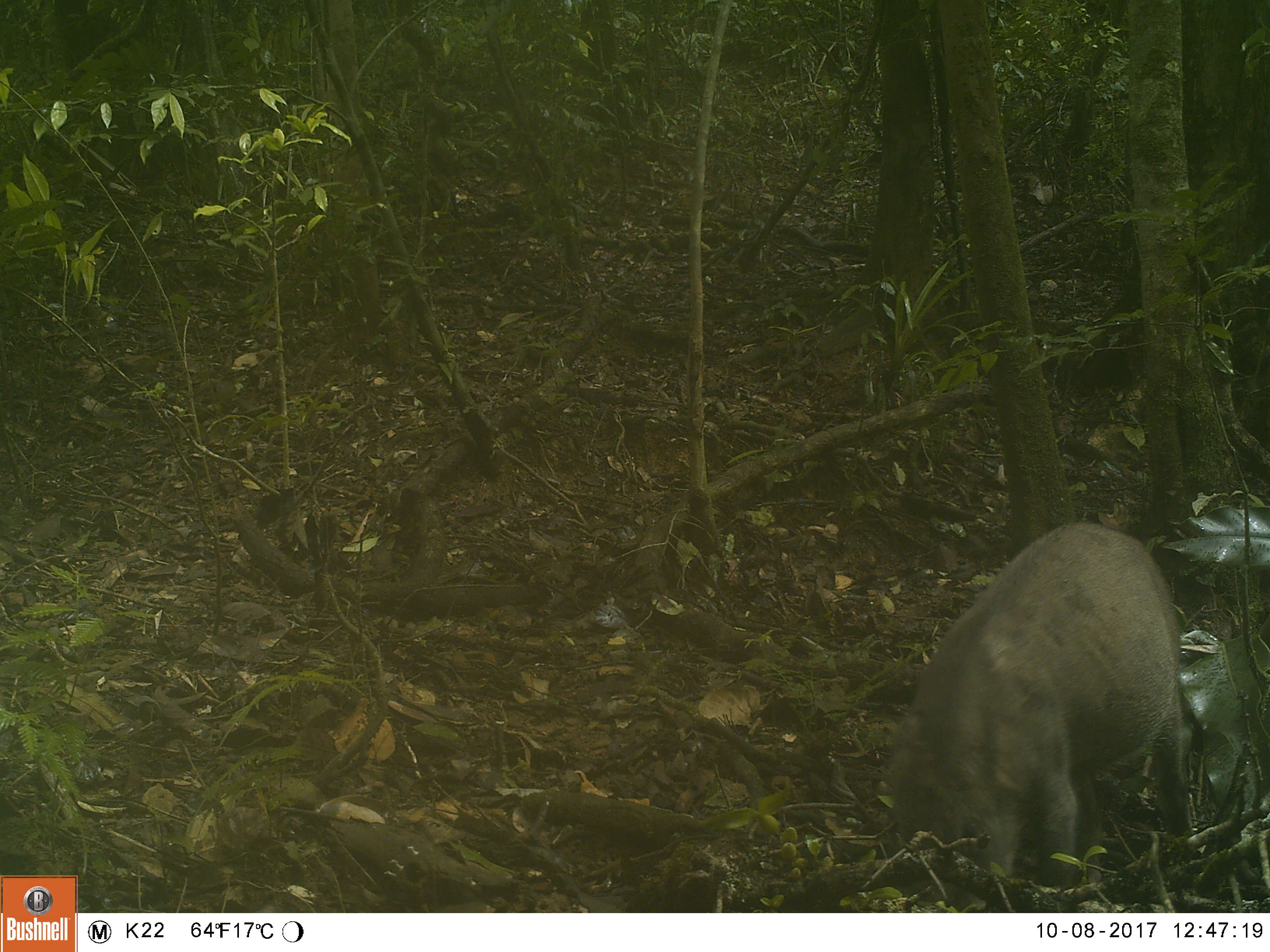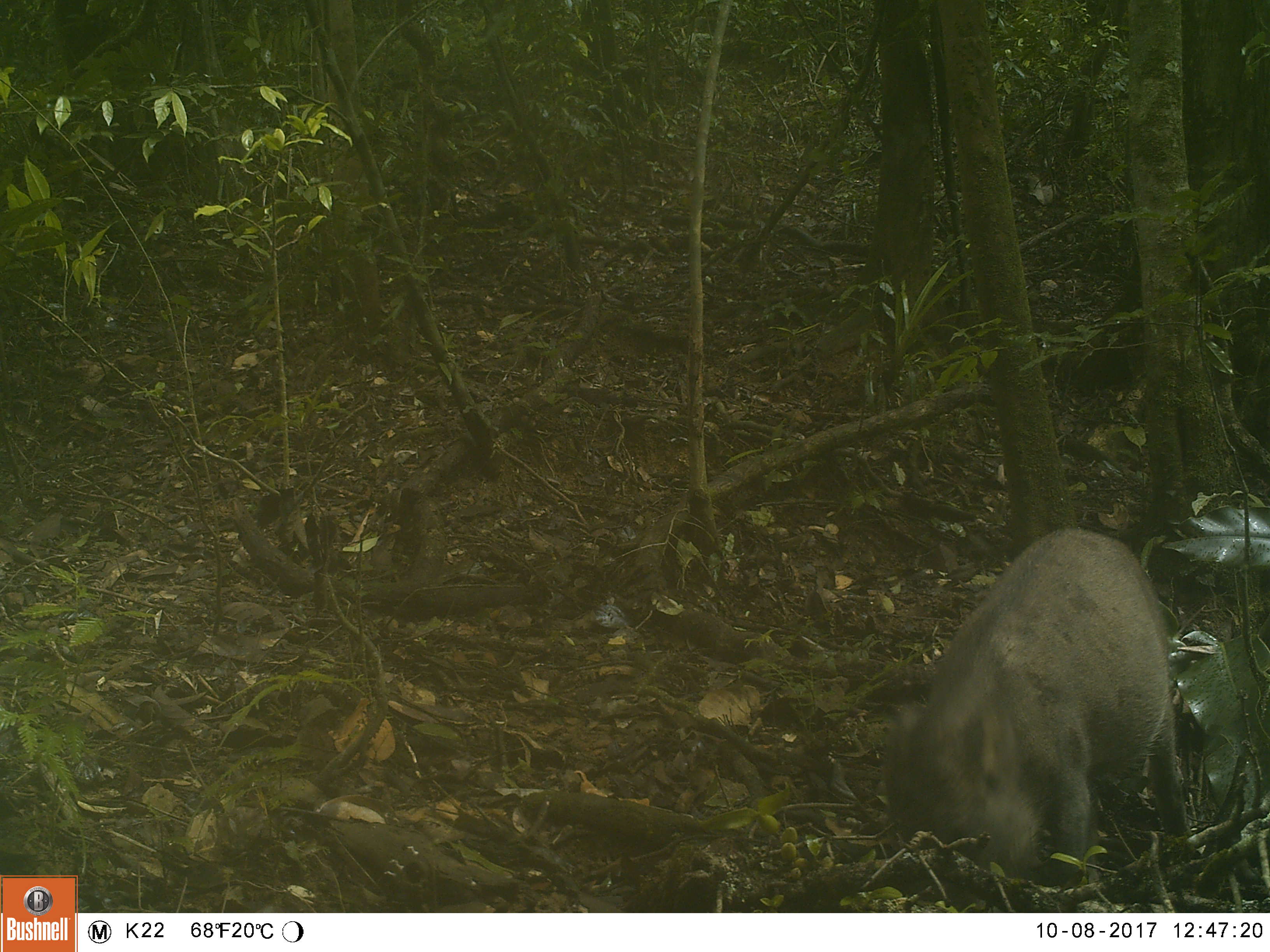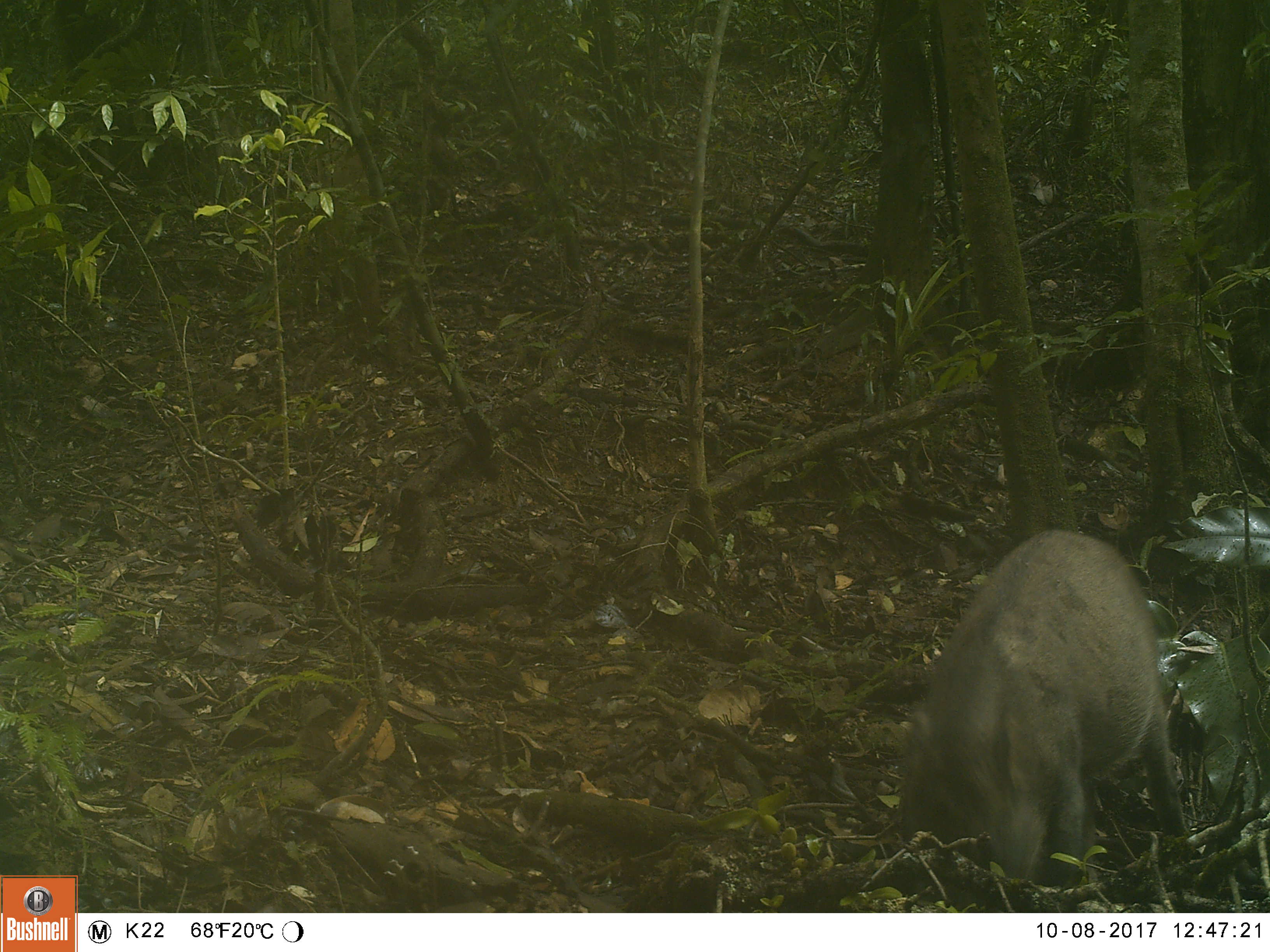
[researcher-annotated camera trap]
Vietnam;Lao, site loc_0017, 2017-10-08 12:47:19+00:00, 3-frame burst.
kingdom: Animalia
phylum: Chordata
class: Mammalia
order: Artiodactyla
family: Suidae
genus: Sus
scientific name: Sus scrofa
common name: eurasian wild pig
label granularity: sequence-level